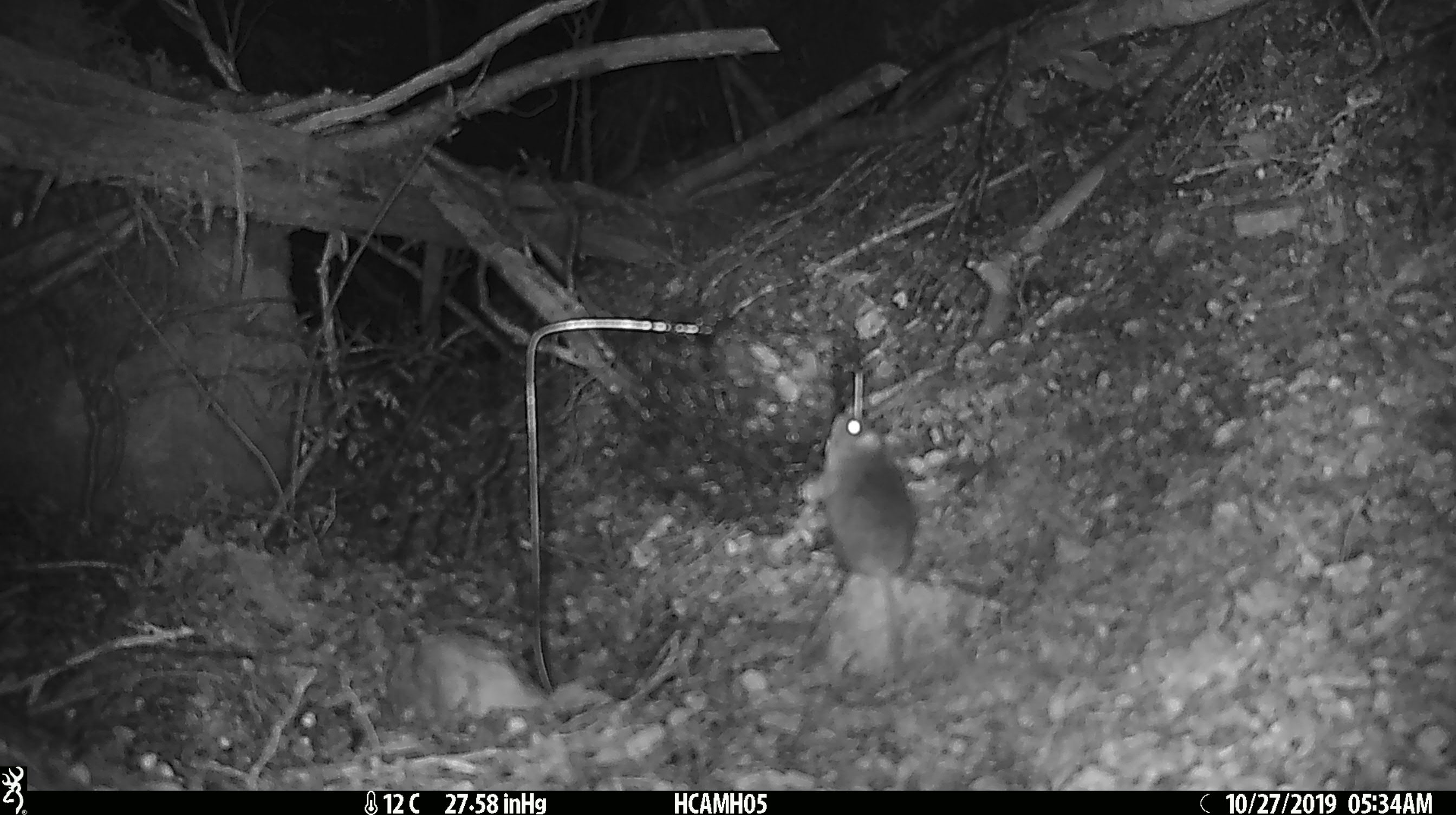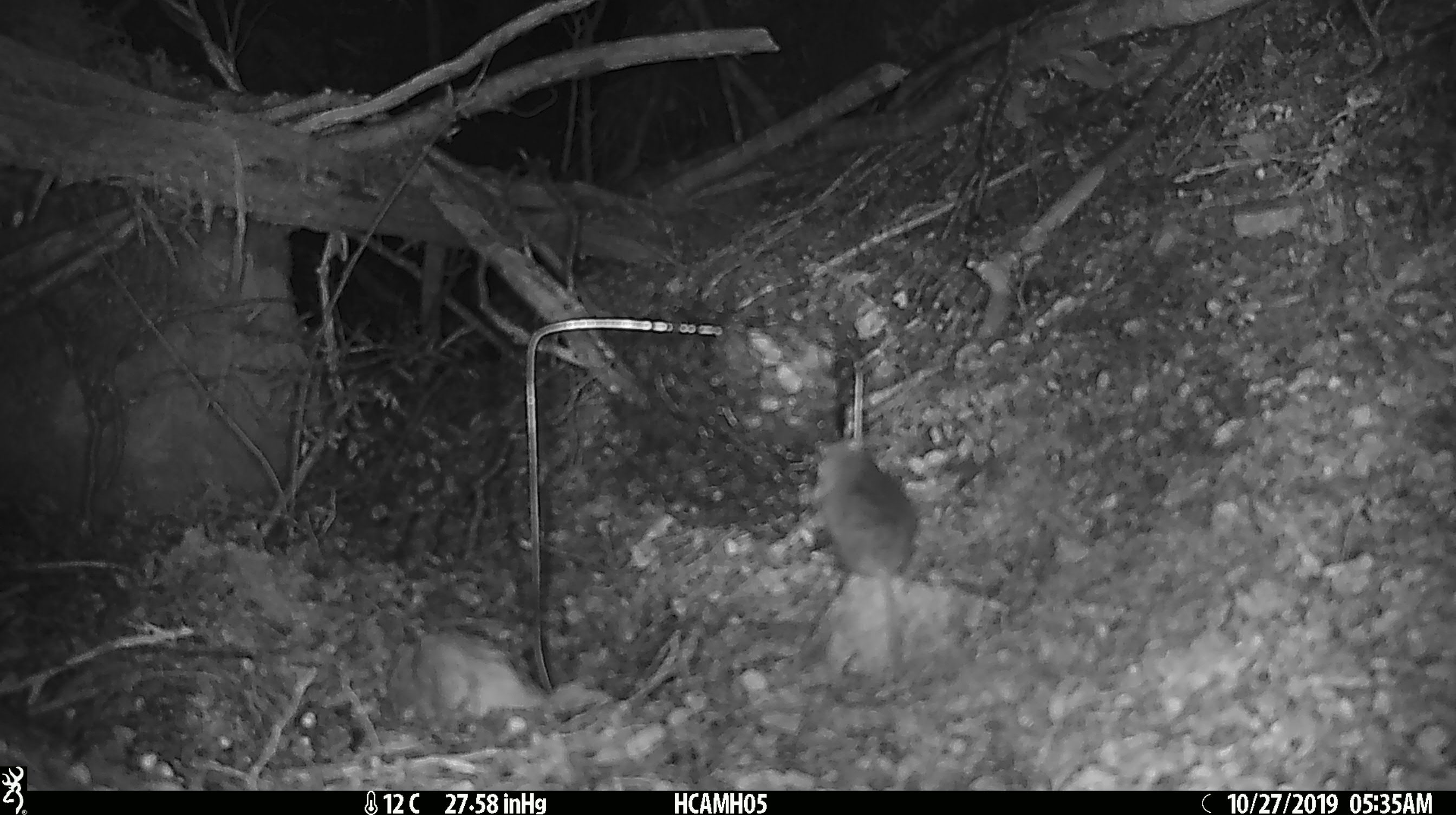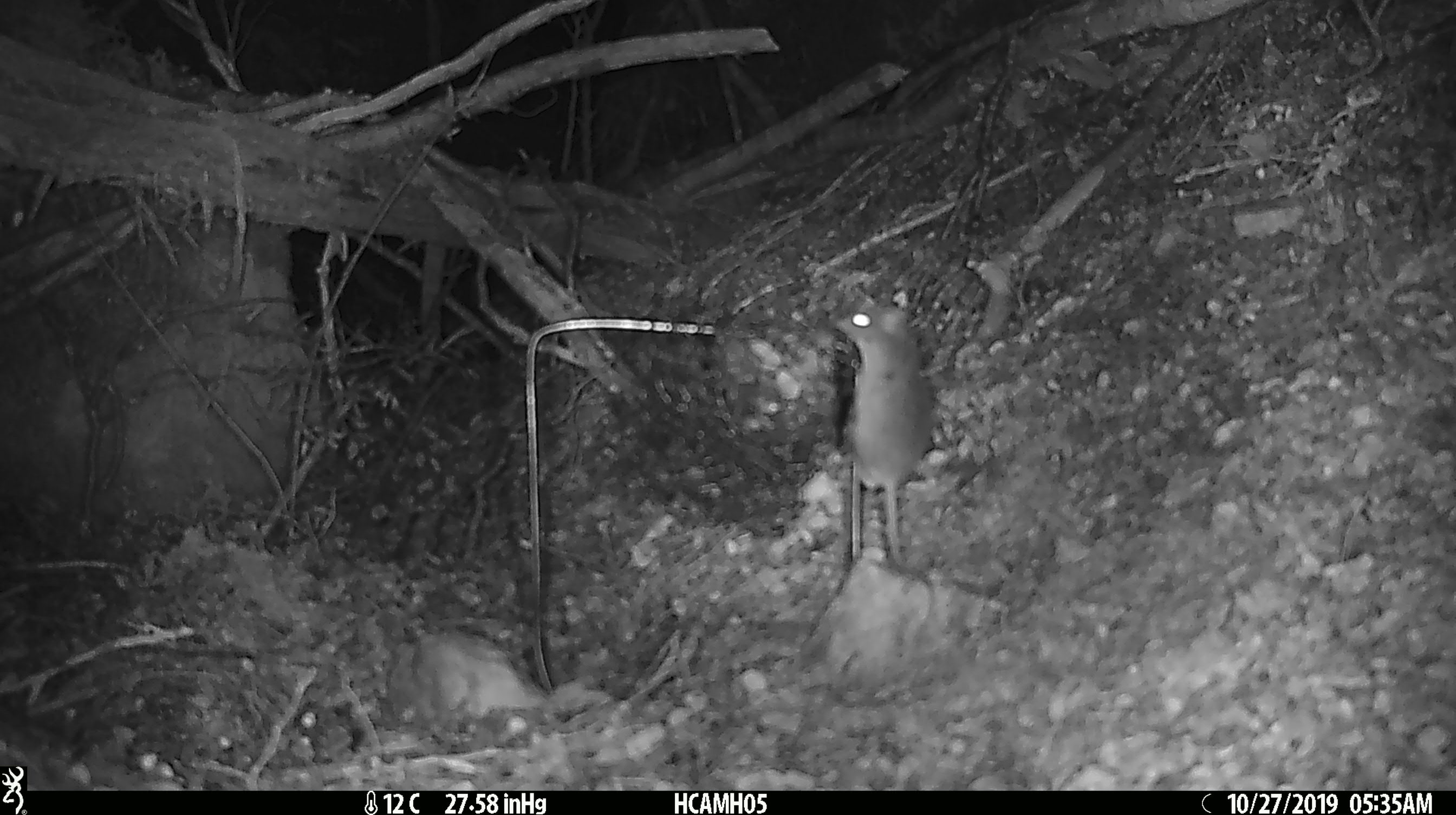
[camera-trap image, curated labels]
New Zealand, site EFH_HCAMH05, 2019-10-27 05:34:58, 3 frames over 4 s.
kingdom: Animalia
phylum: Chordata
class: Mammalia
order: Rodentia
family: Muridae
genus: Mus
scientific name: Mus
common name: mouse